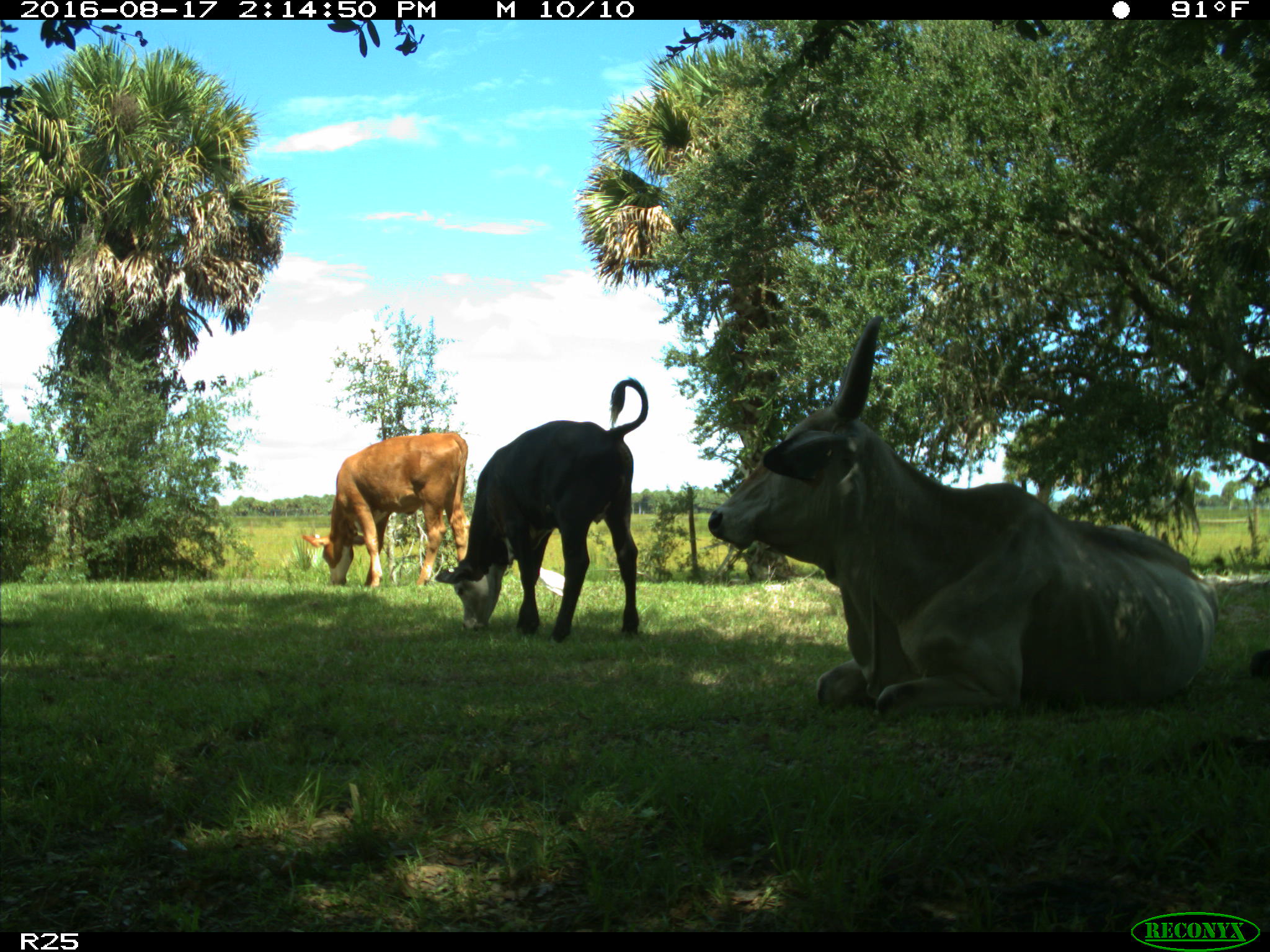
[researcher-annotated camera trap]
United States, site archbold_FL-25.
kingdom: Animalia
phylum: Chordata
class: Mammalia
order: Artiodactyla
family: Bovidae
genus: Bos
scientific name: Bos taurus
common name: domestic cow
Bos taurus (domestic cow).